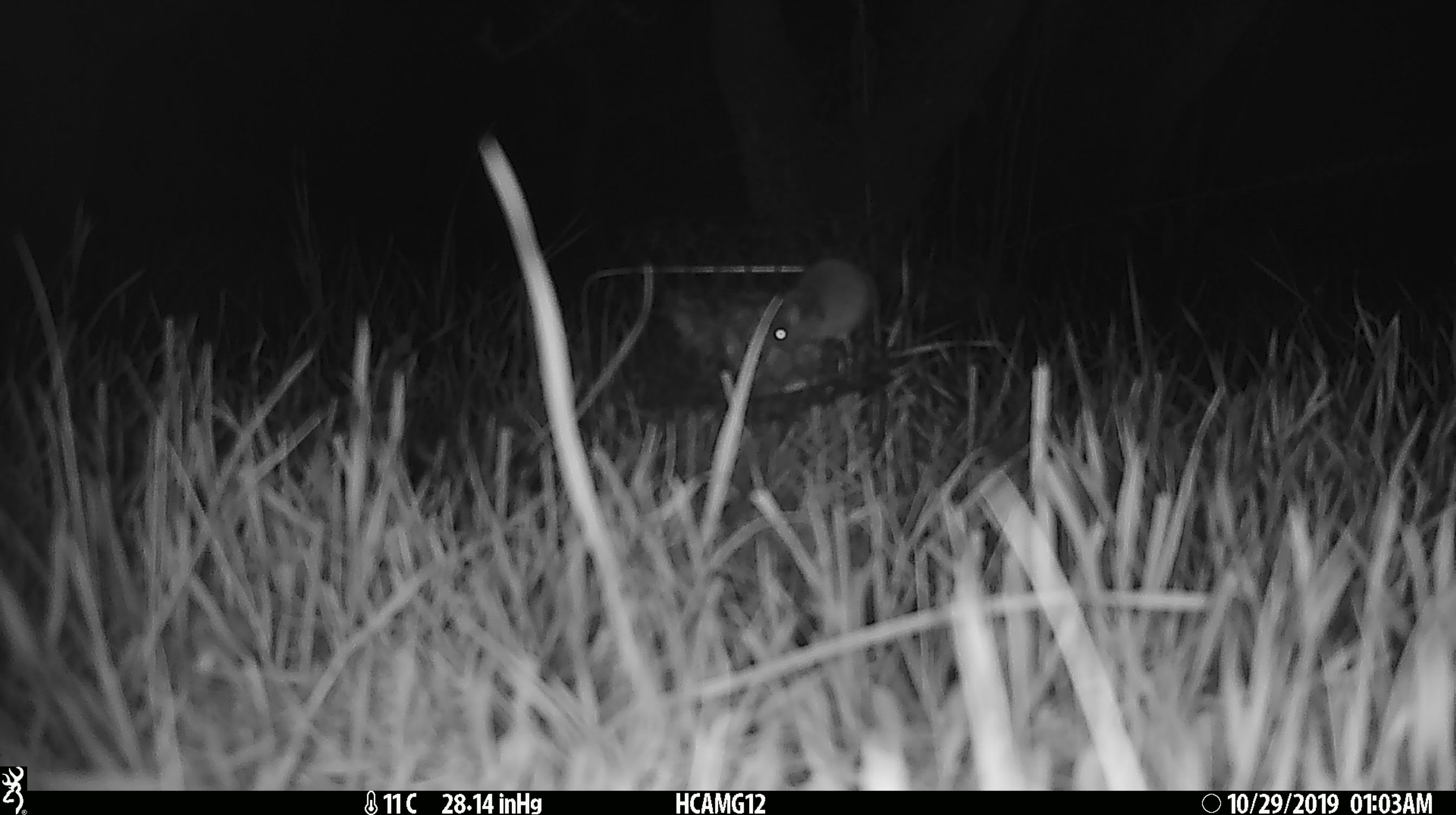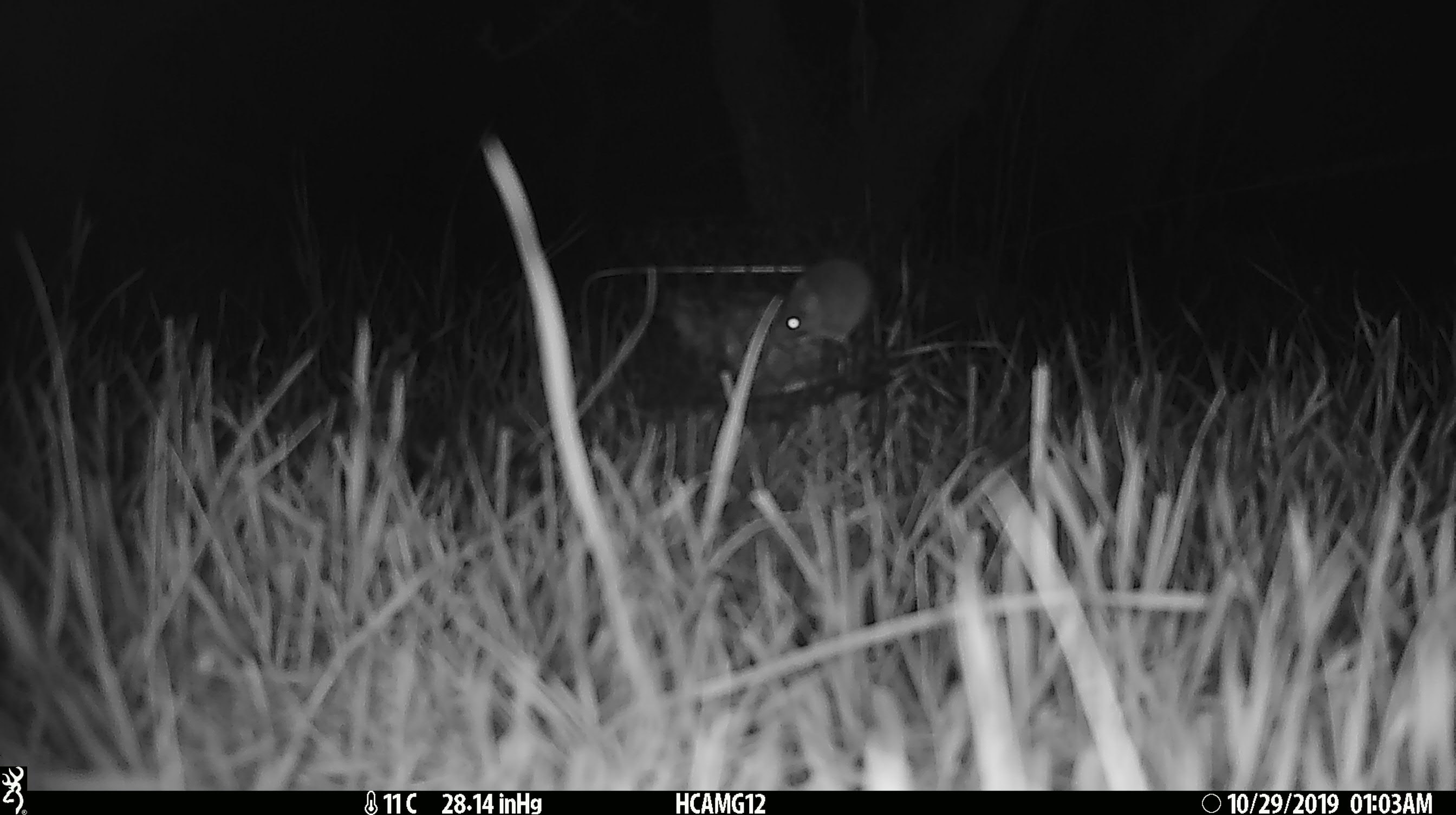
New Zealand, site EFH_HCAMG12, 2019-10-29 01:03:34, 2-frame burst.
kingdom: Animalia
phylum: Chordata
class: Mammalia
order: Rodentia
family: Muridae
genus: Mus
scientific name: Mus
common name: mouse